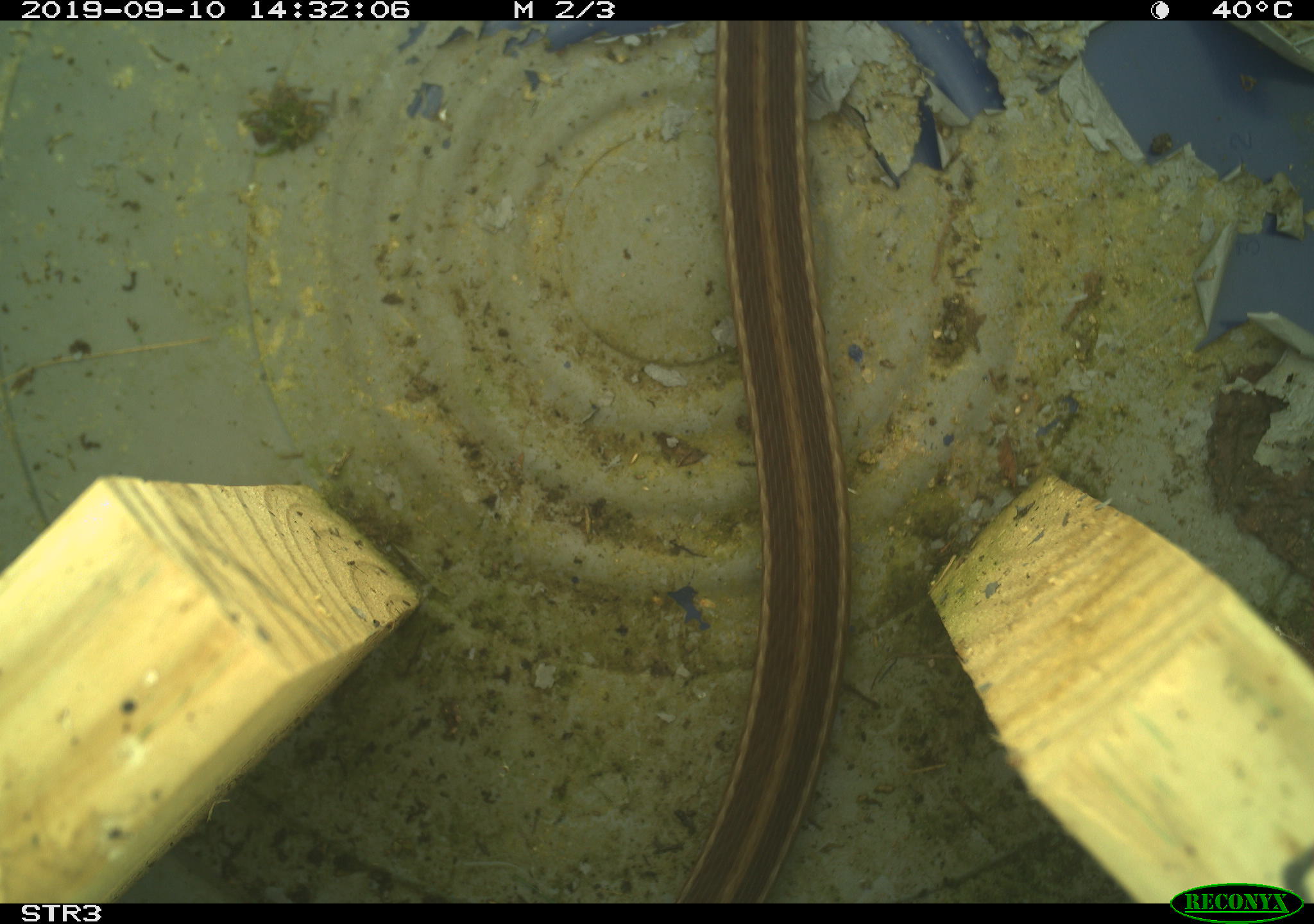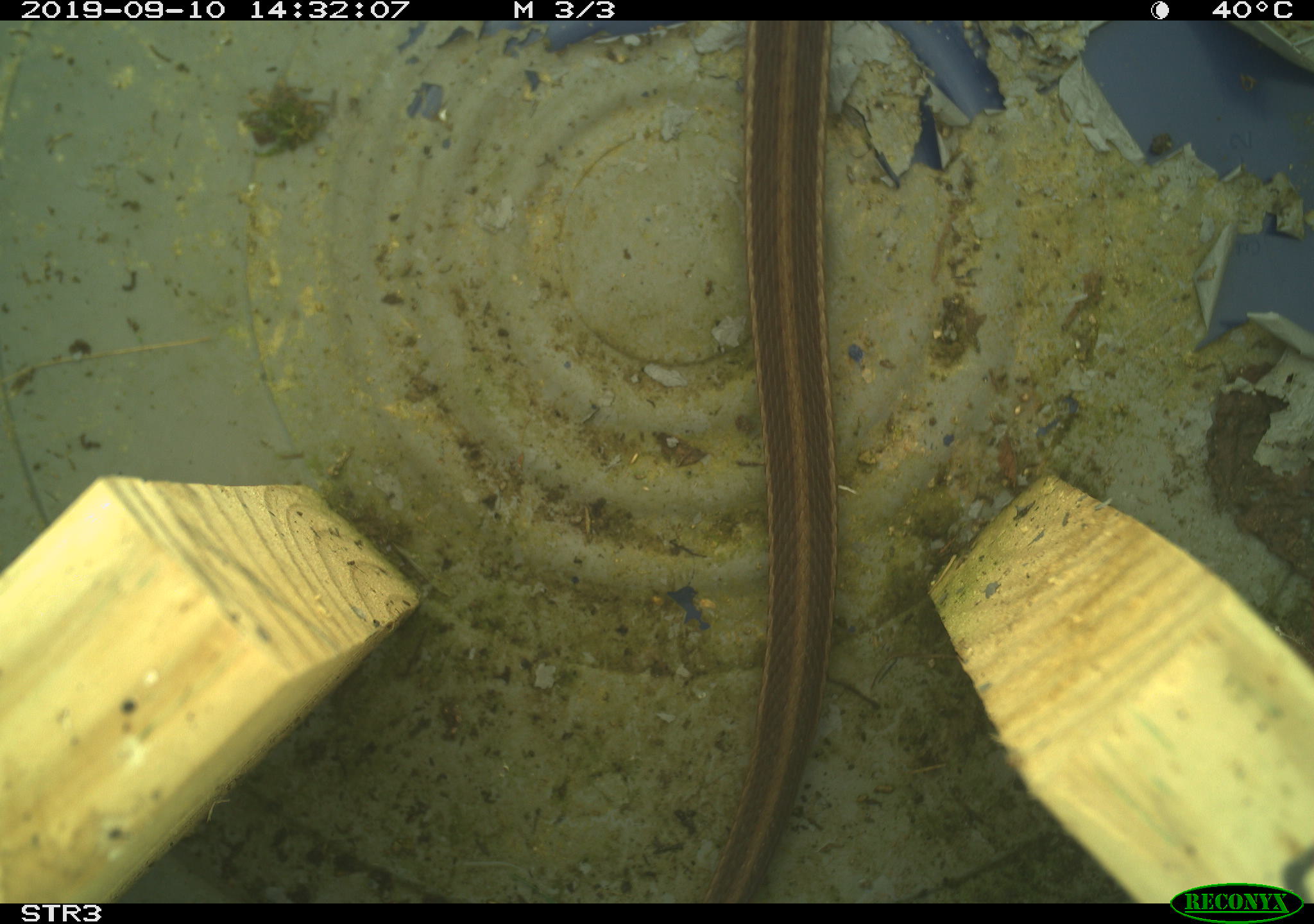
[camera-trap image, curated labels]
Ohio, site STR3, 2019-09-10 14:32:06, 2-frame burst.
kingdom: Animalia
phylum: Chordata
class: Reptilia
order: Squamata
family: Colubridae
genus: Thamnophis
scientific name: Thamnophis sirtalis sirtalis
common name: eastern gartersnake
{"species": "eastern gartersnake (Thamnophis sirtalis sirtalis)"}